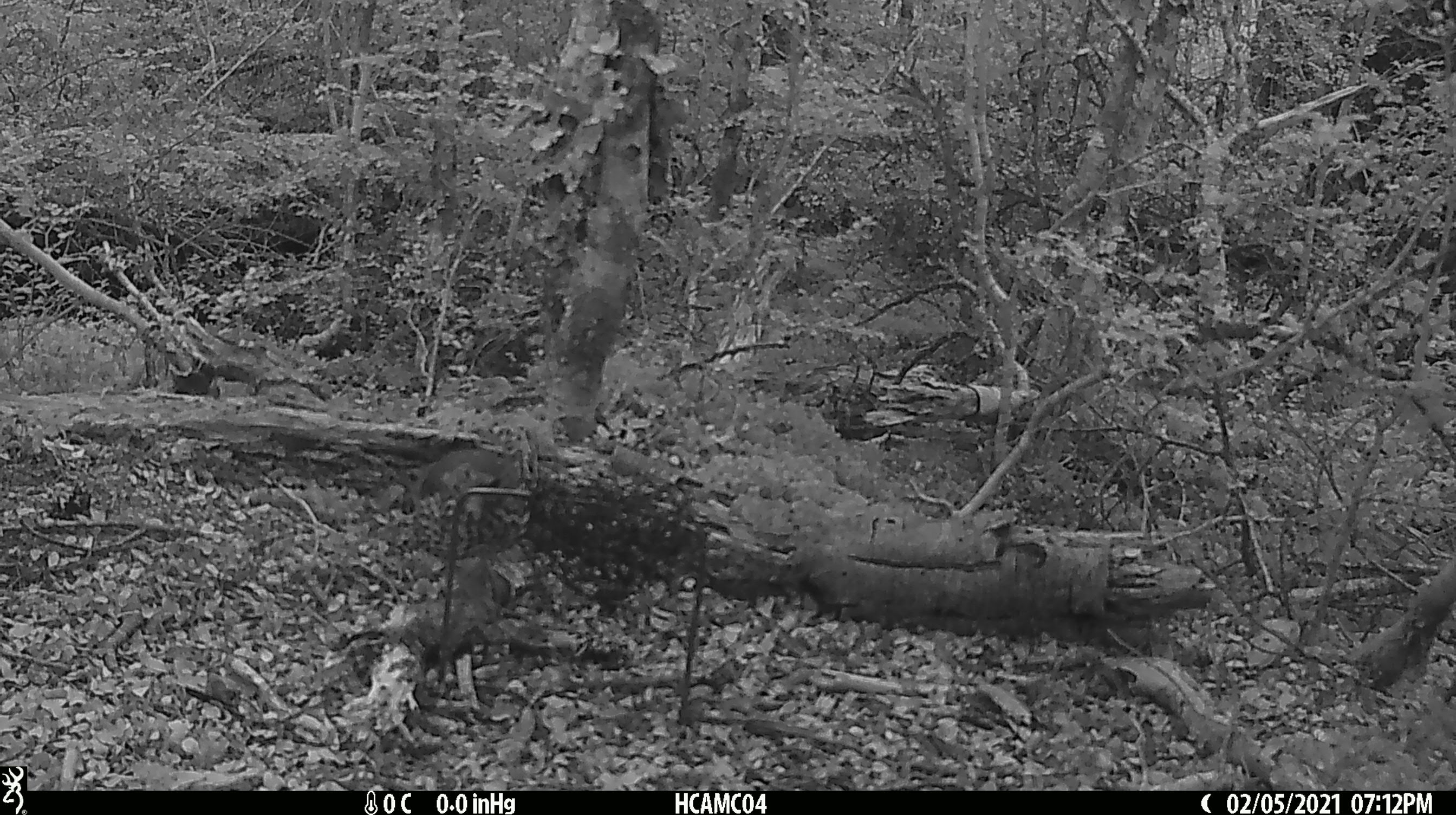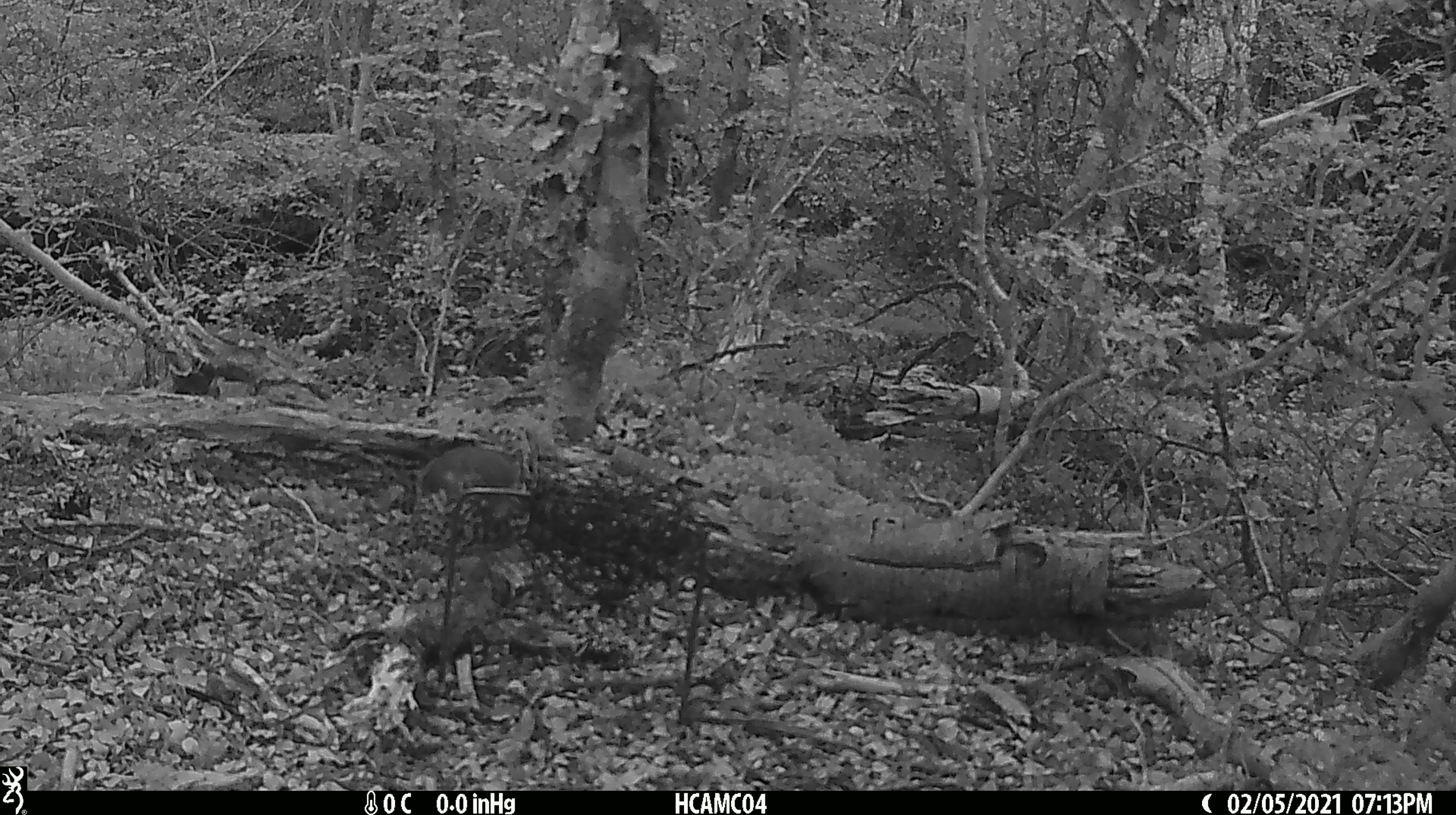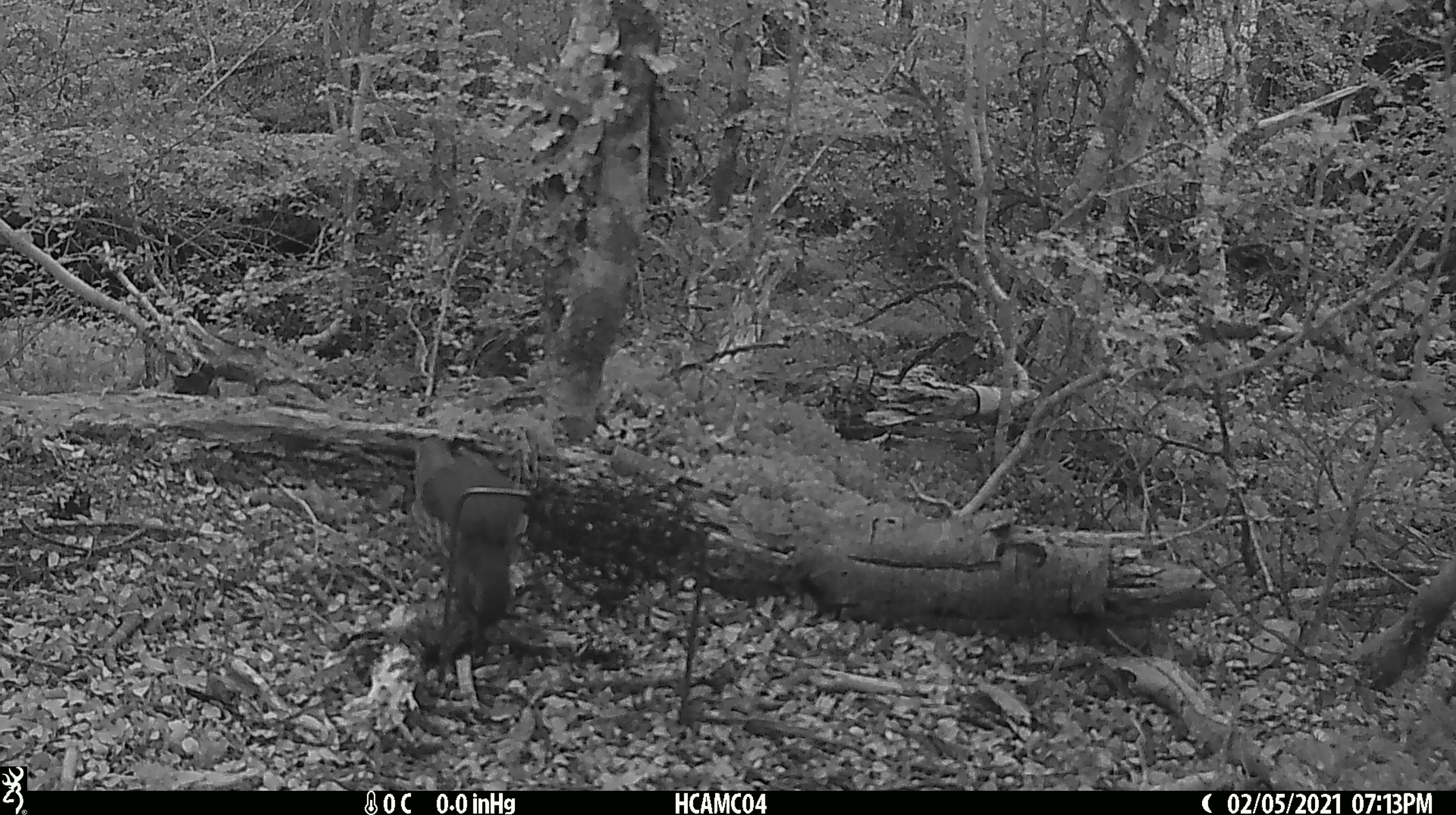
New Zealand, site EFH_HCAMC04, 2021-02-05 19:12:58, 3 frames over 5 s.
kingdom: Animalia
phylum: Chordata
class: Aves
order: Passeriformes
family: Turdidae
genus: Turdus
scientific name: Turdus philomelos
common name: song thrush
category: thrush